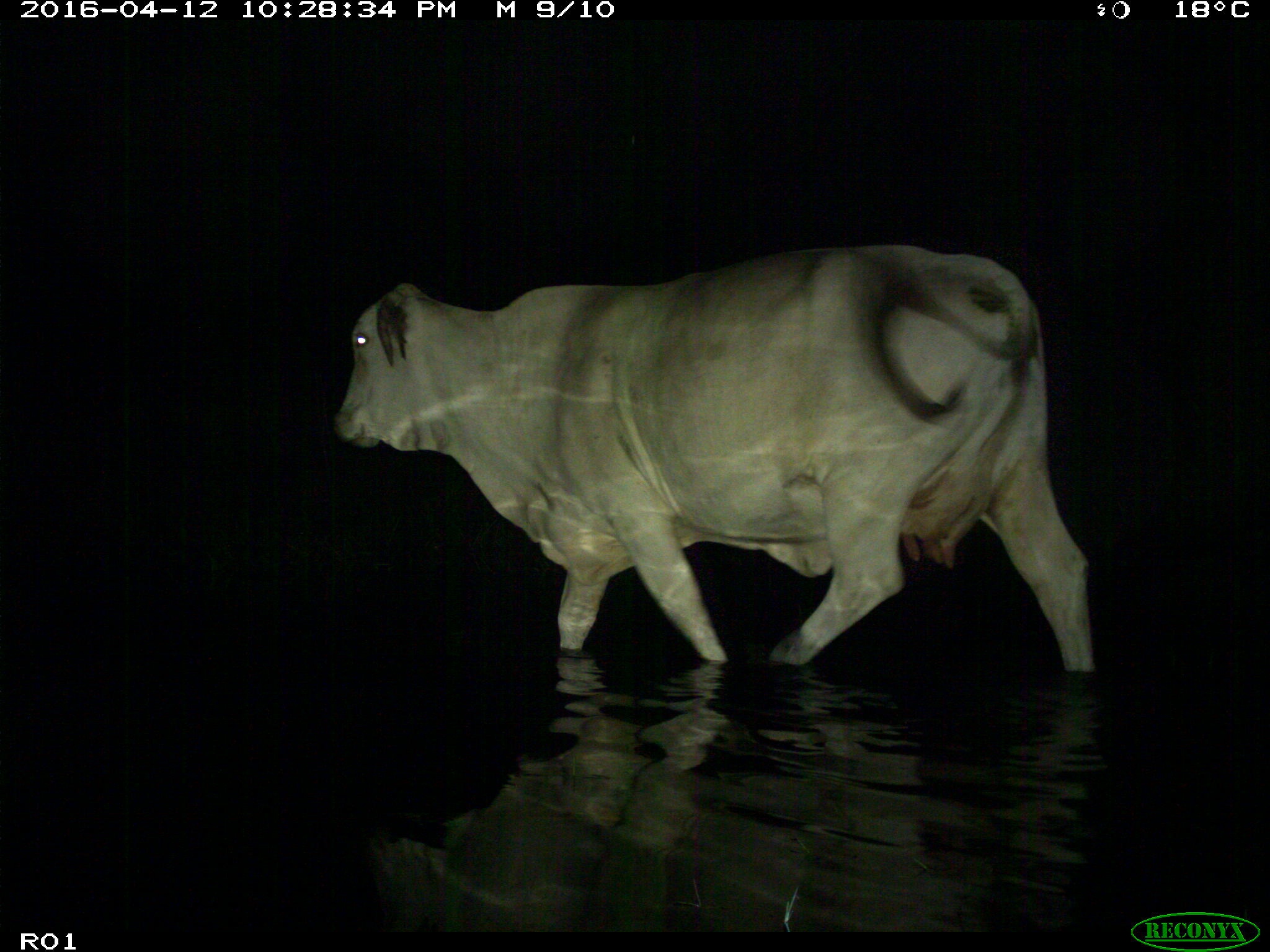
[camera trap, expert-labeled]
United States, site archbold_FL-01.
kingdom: Animalia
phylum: Chordata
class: Mammalia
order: Artiodactyla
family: Bovidae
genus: Bos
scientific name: Bos taurus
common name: domestic cow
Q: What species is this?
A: Bos taurus (domestic cow).